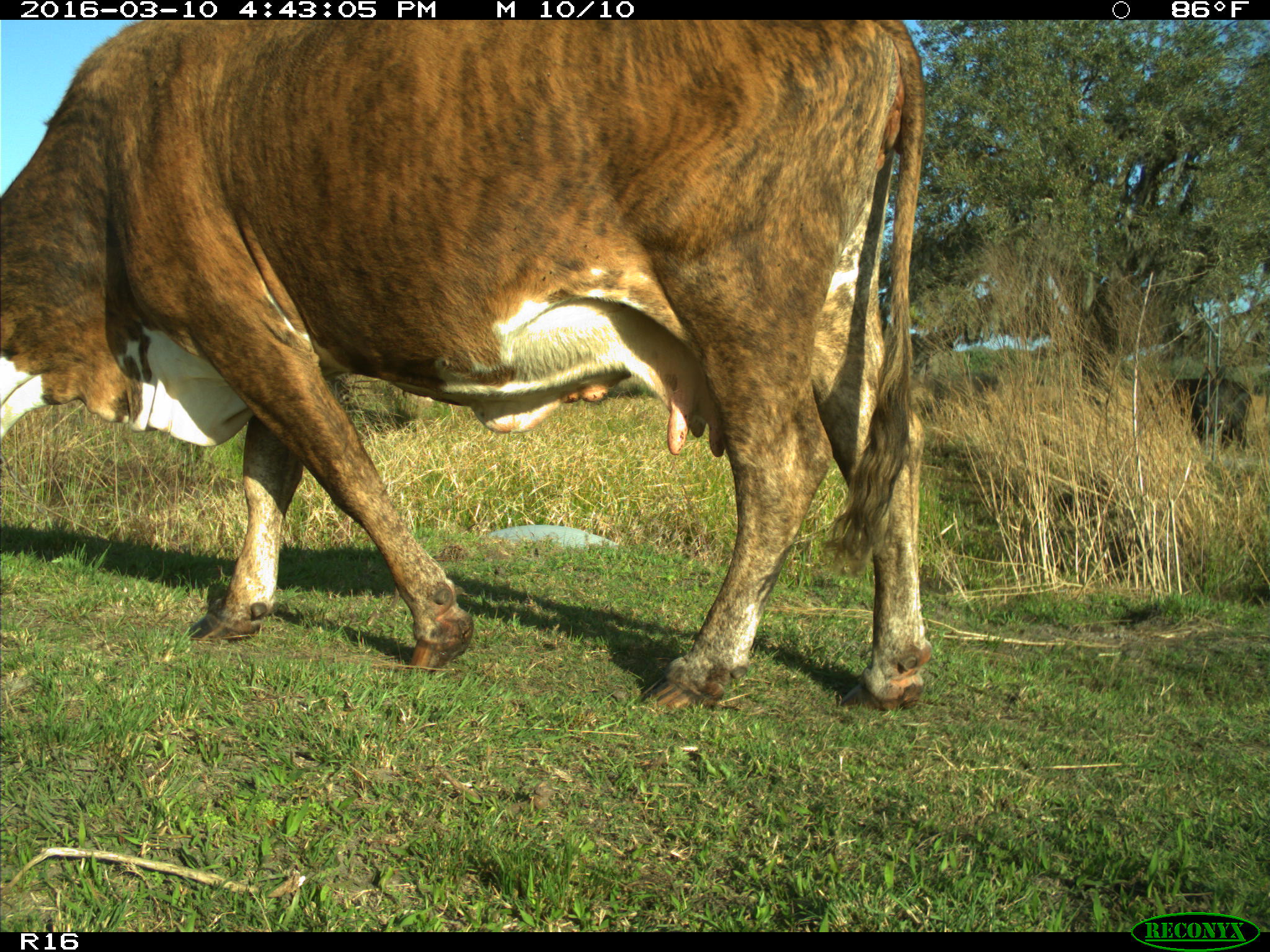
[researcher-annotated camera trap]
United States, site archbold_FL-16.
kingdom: Animalia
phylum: Chordata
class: Mammalia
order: Artiodactyla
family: Bovidae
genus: Bos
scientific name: Bos taurus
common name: domestic cow